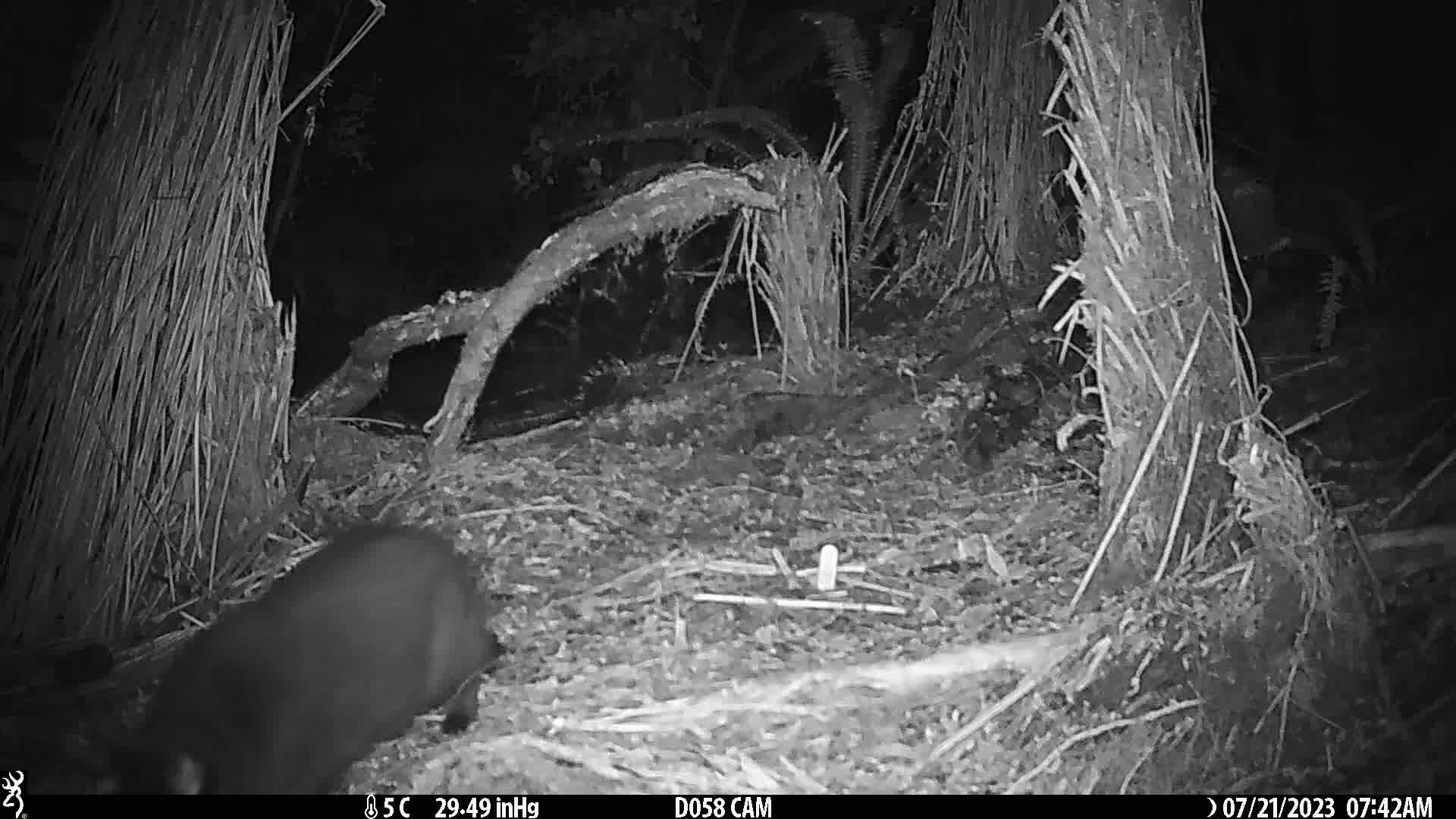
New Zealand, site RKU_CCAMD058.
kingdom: Animalia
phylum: Chordata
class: Mammalia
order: Carnivora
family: Felidae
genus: Felis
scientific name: Felis catus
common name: domestic cat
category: cat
Cat (domestic cat) (Felis catus).